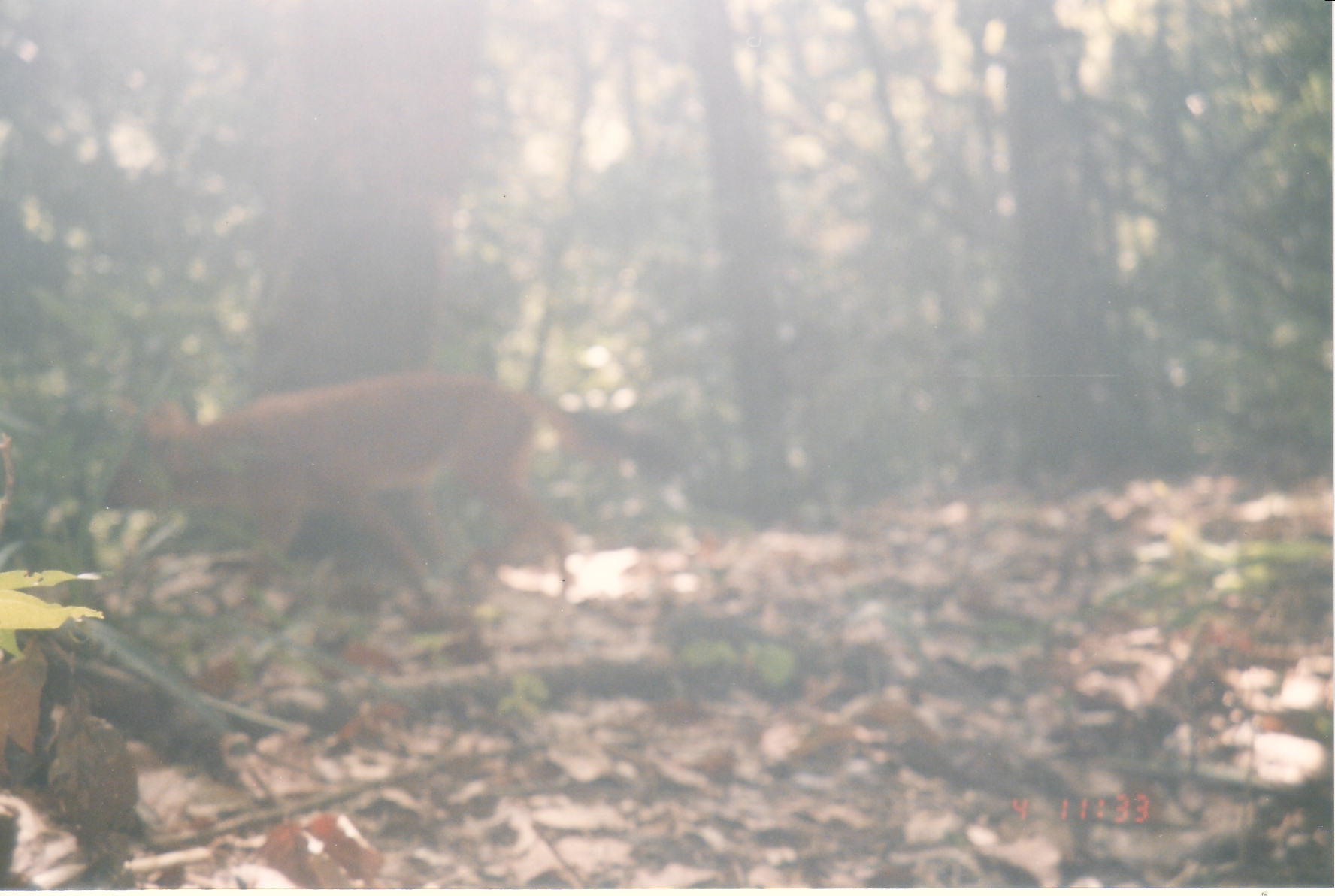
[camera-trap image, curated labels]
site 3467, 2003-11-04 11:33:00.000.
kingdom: Animalia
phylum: Chordata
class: Mammalia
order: Carnivora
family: Canidae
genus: Cuon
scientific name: Cuon alpinus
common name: dhole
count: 1